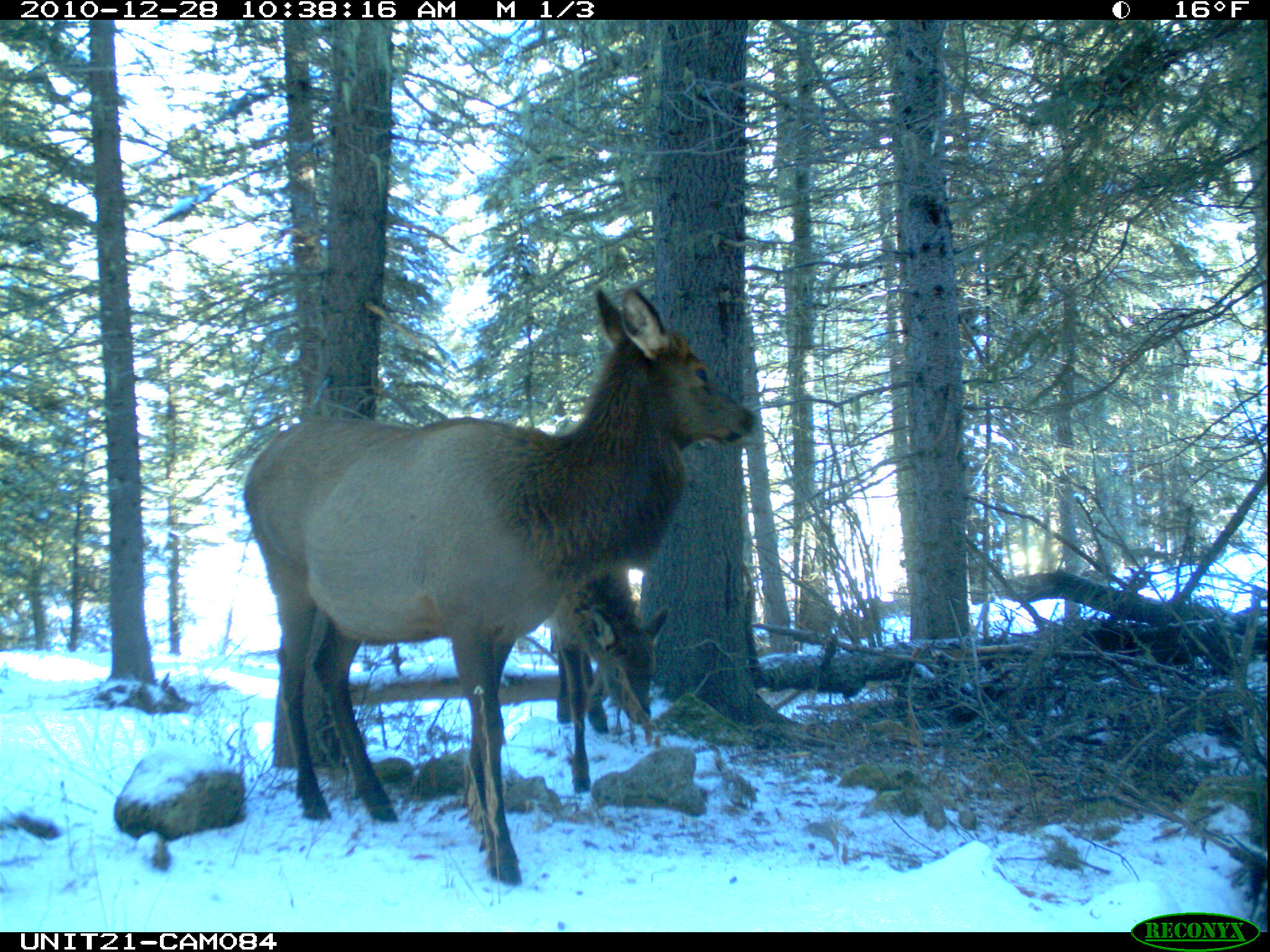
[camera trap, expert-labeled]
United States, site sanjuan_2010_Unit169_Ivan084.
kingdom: Animalia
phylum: Chordata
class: Mammalia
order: Artiodactyla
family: Cervidae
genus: Cervus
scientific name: Cervus elaphus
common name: red deer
Cervus elaphus (red deer).